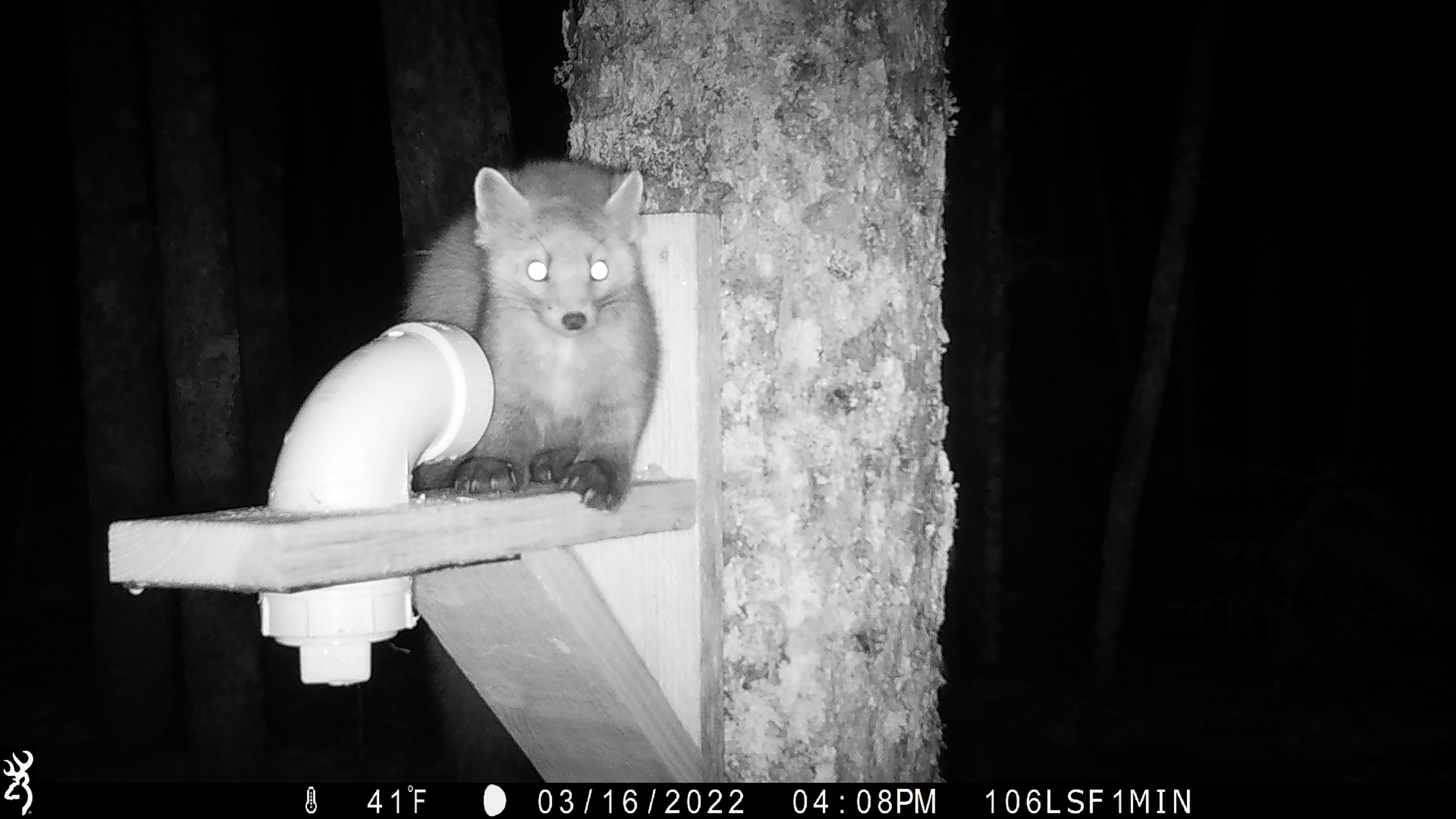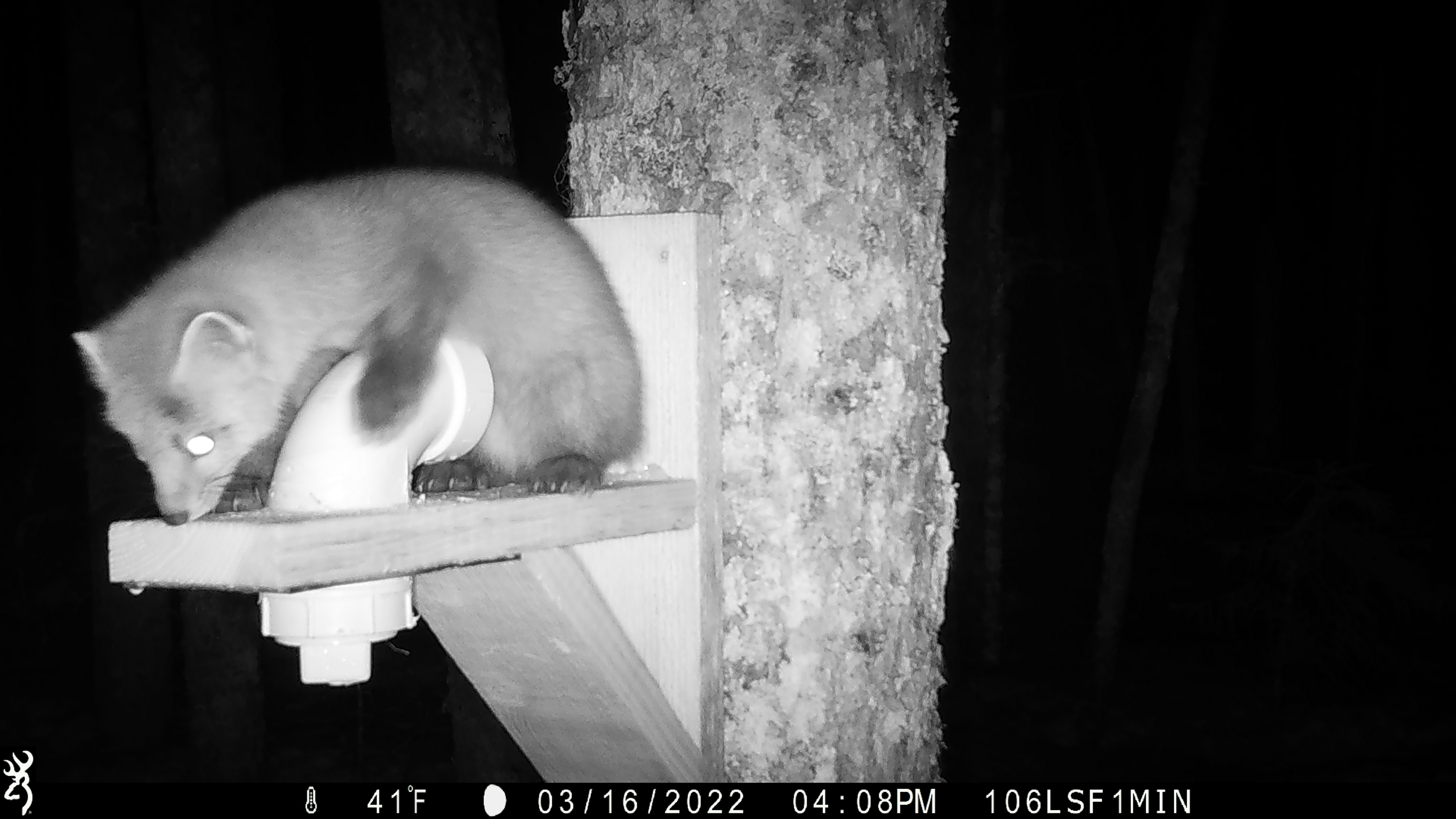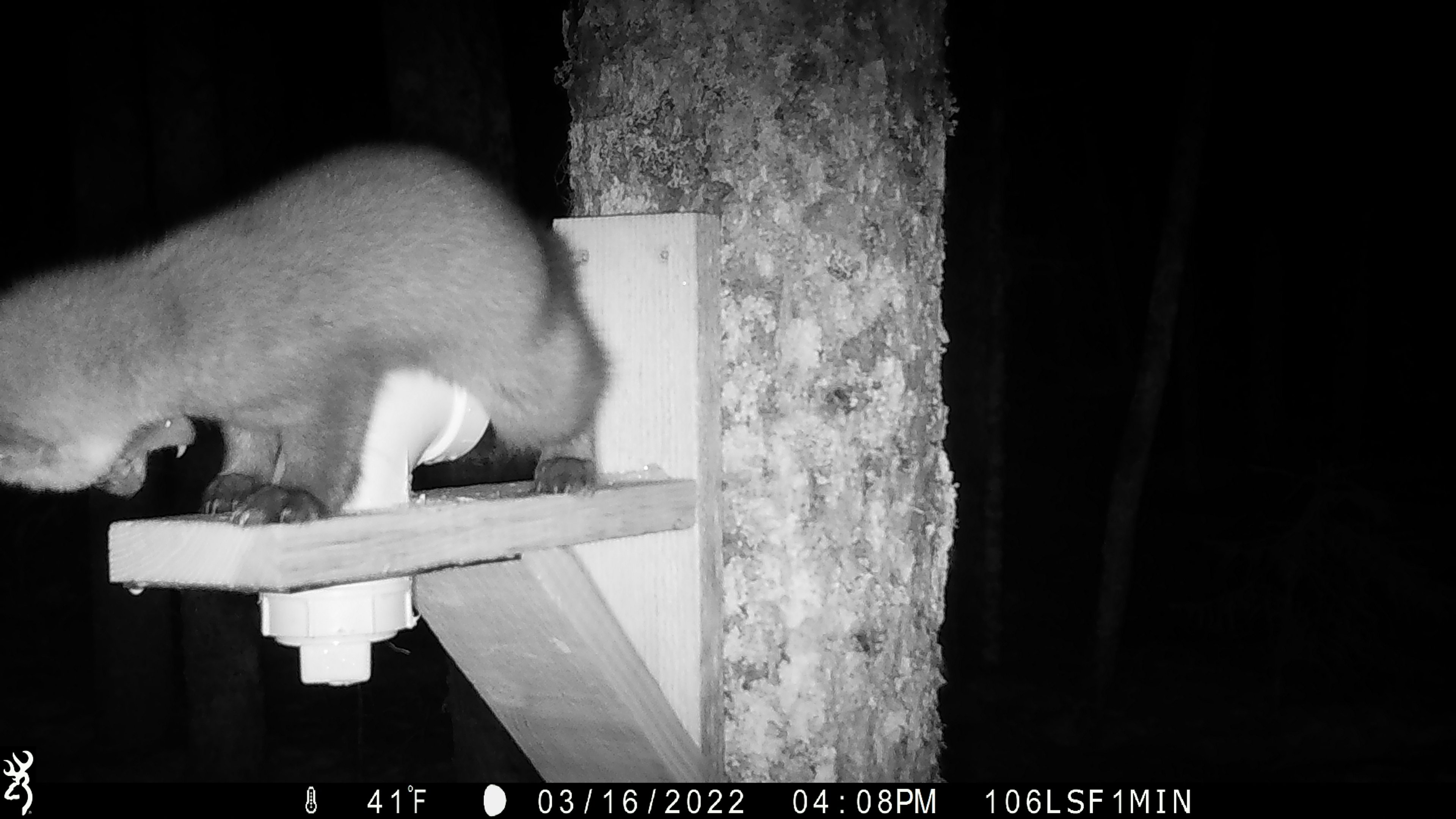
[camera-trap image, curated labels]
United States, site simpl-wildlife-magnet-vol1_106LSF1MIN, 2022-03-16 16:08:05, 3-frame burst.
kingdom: Animalia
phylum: Chordata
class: Mammalia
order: Carnivora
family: Mustelidae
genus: Martes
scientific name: Martes americana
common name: american marten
American marten (Martes americana).